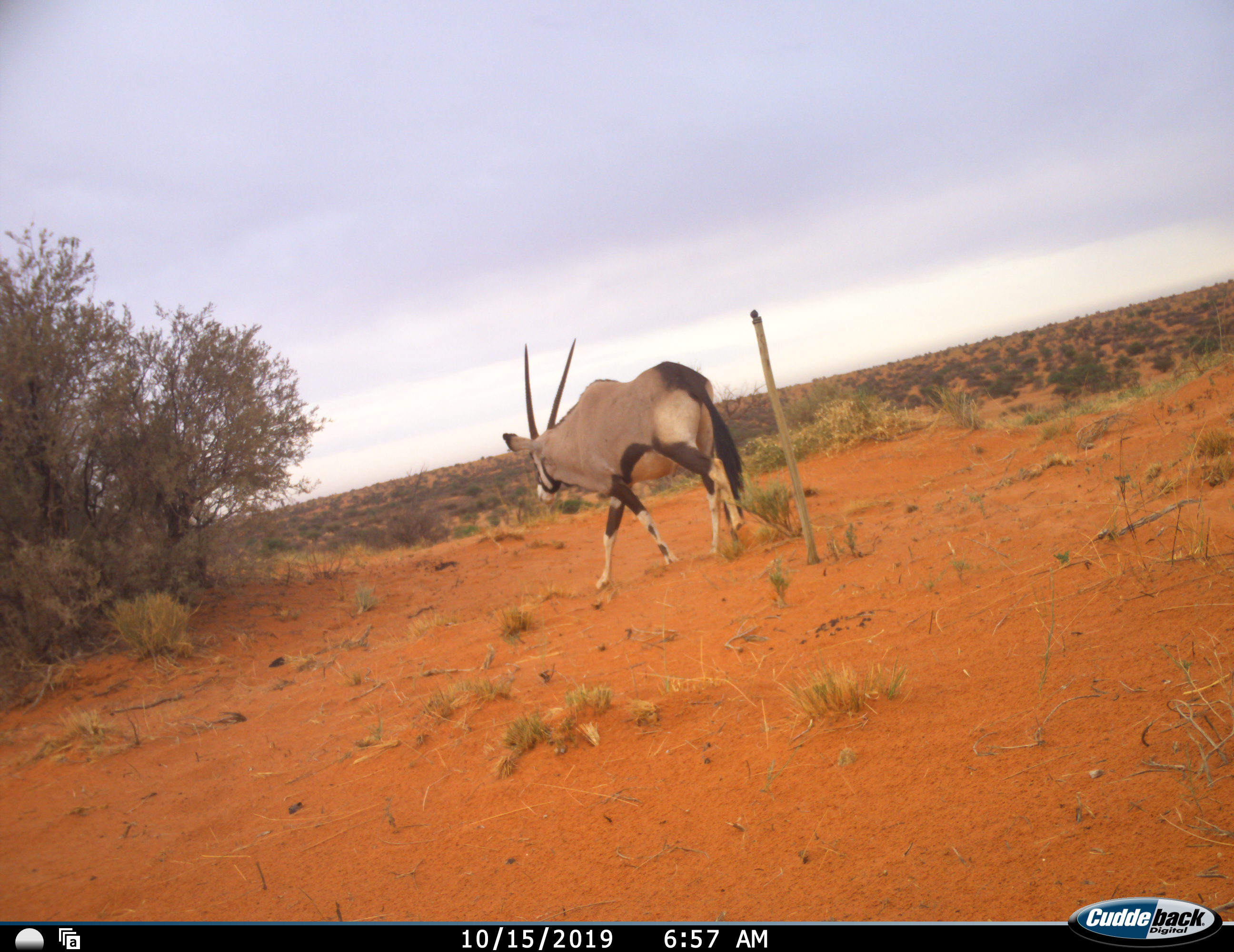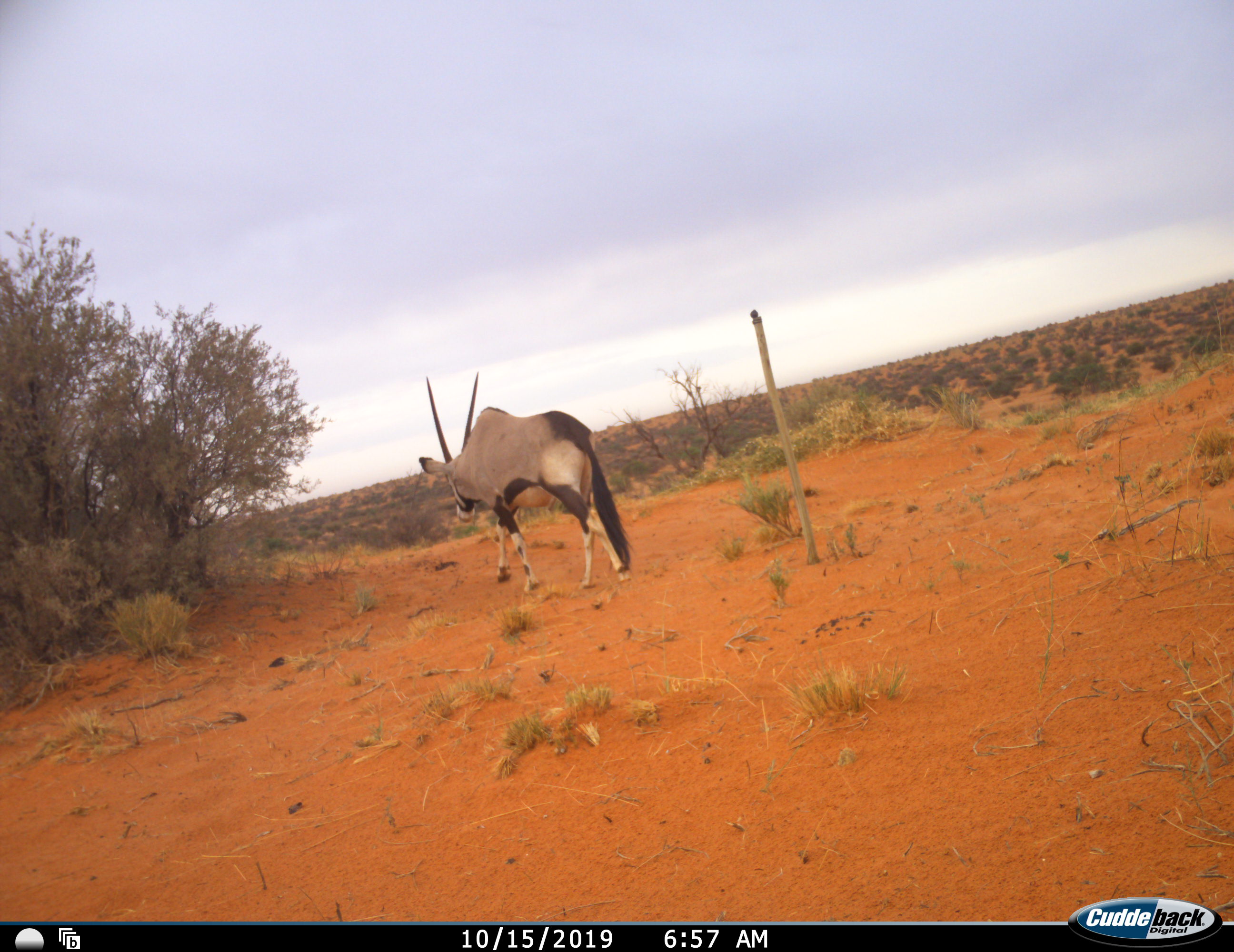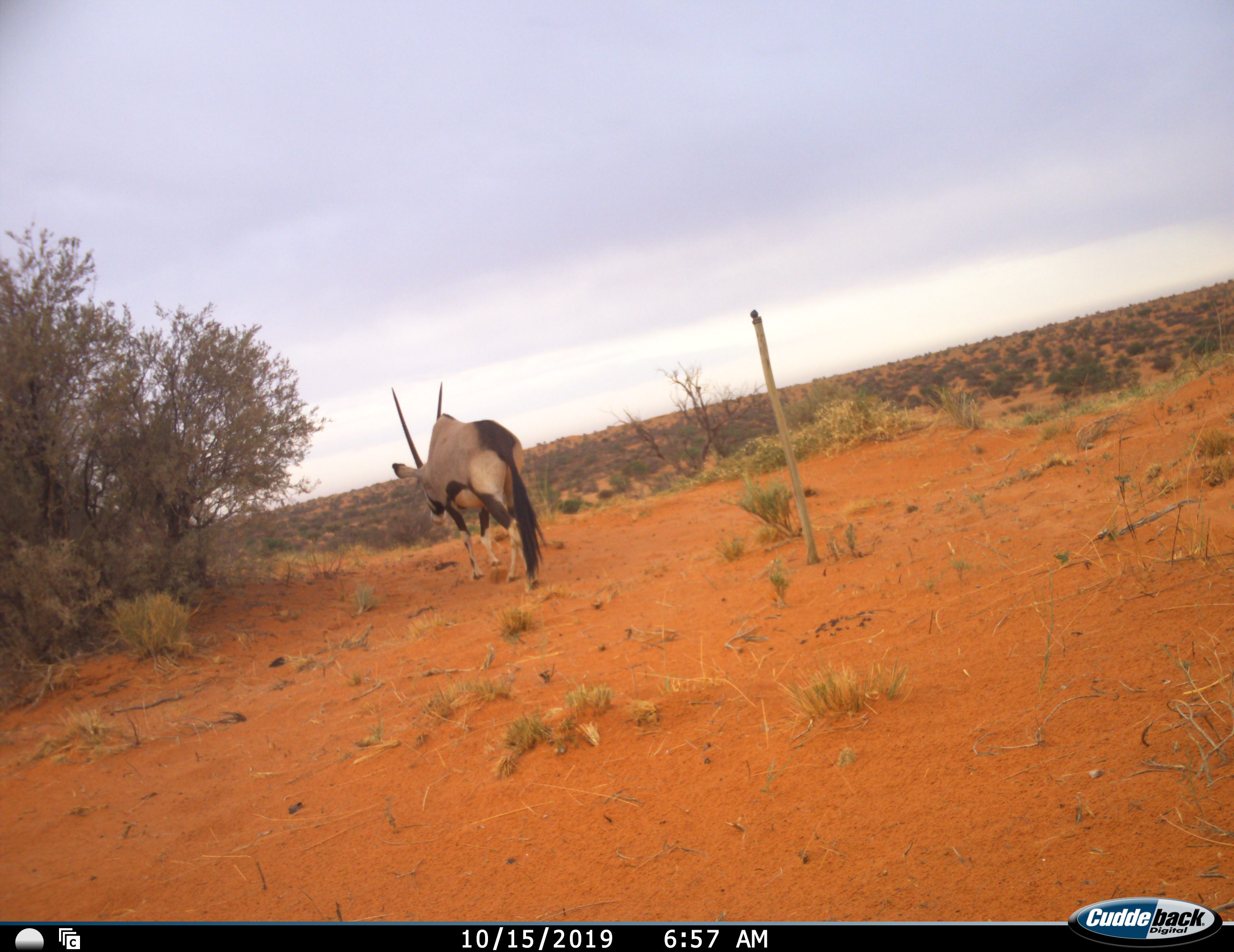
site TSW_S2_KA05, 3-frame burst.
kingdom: Animalia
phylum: Chordata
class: Mammalia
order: Artiodactyla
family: Bovidae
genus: Oryx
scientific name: Oryx gazella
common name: gemsbok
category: oryx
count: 1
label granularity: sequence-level